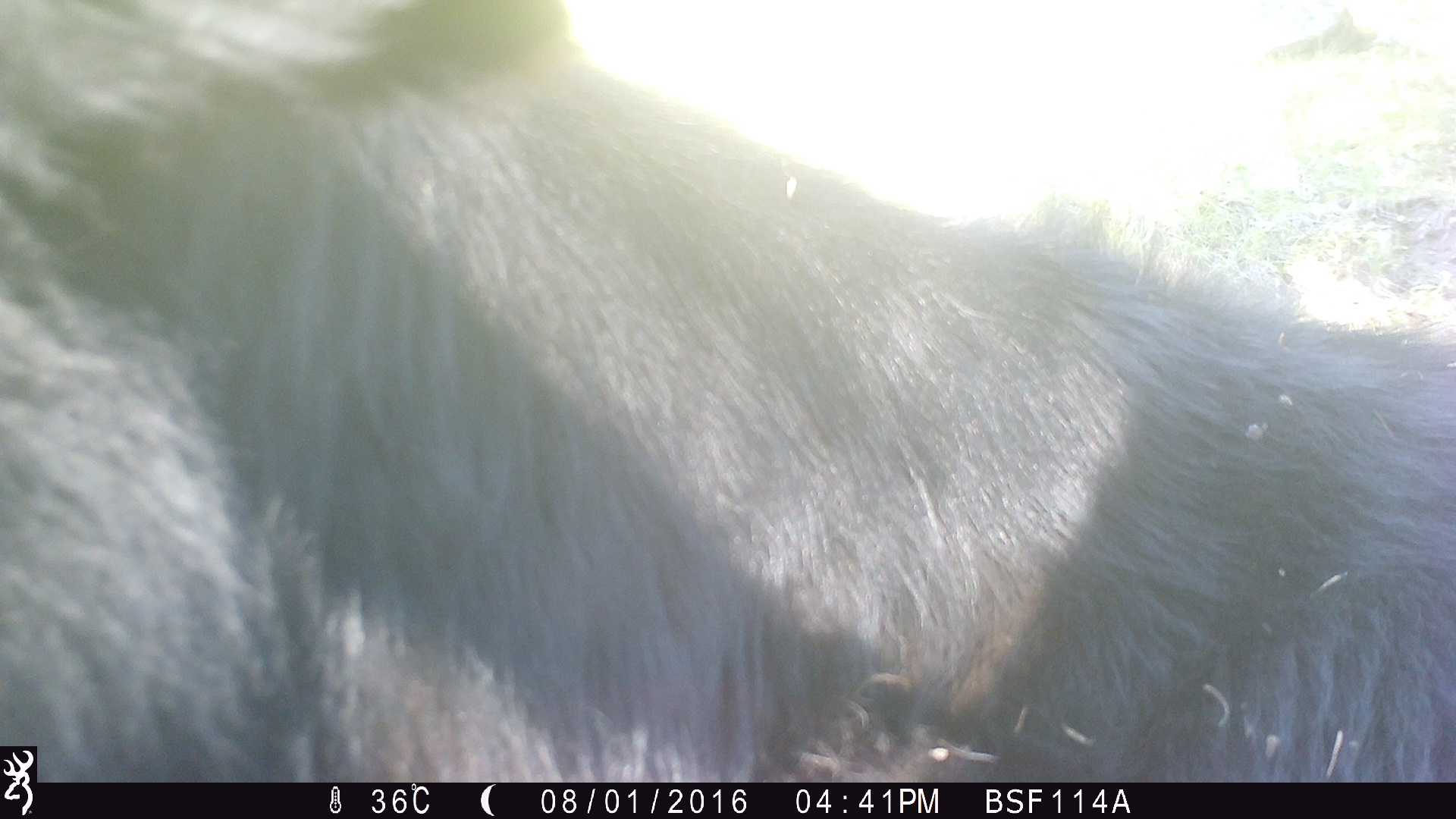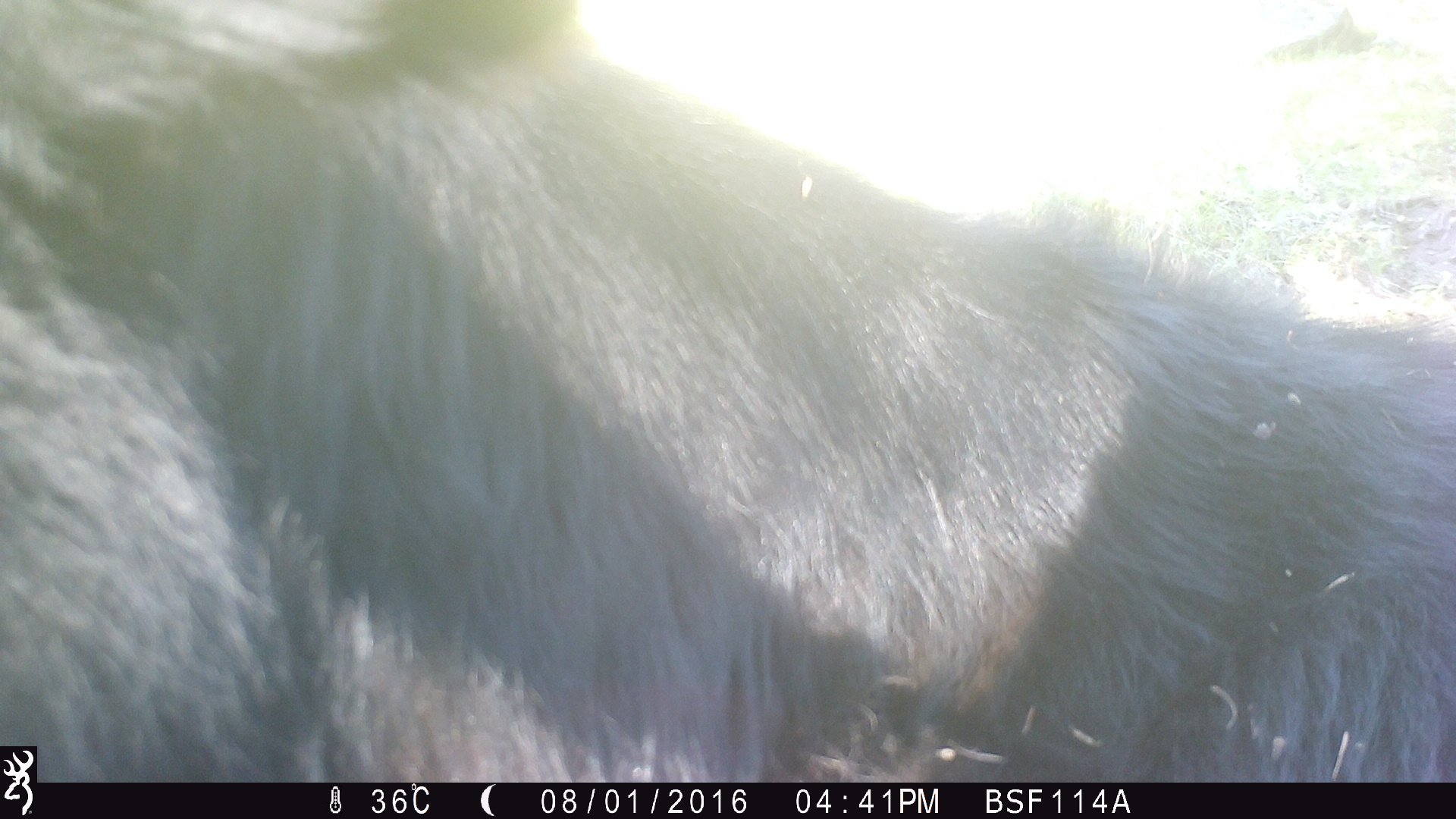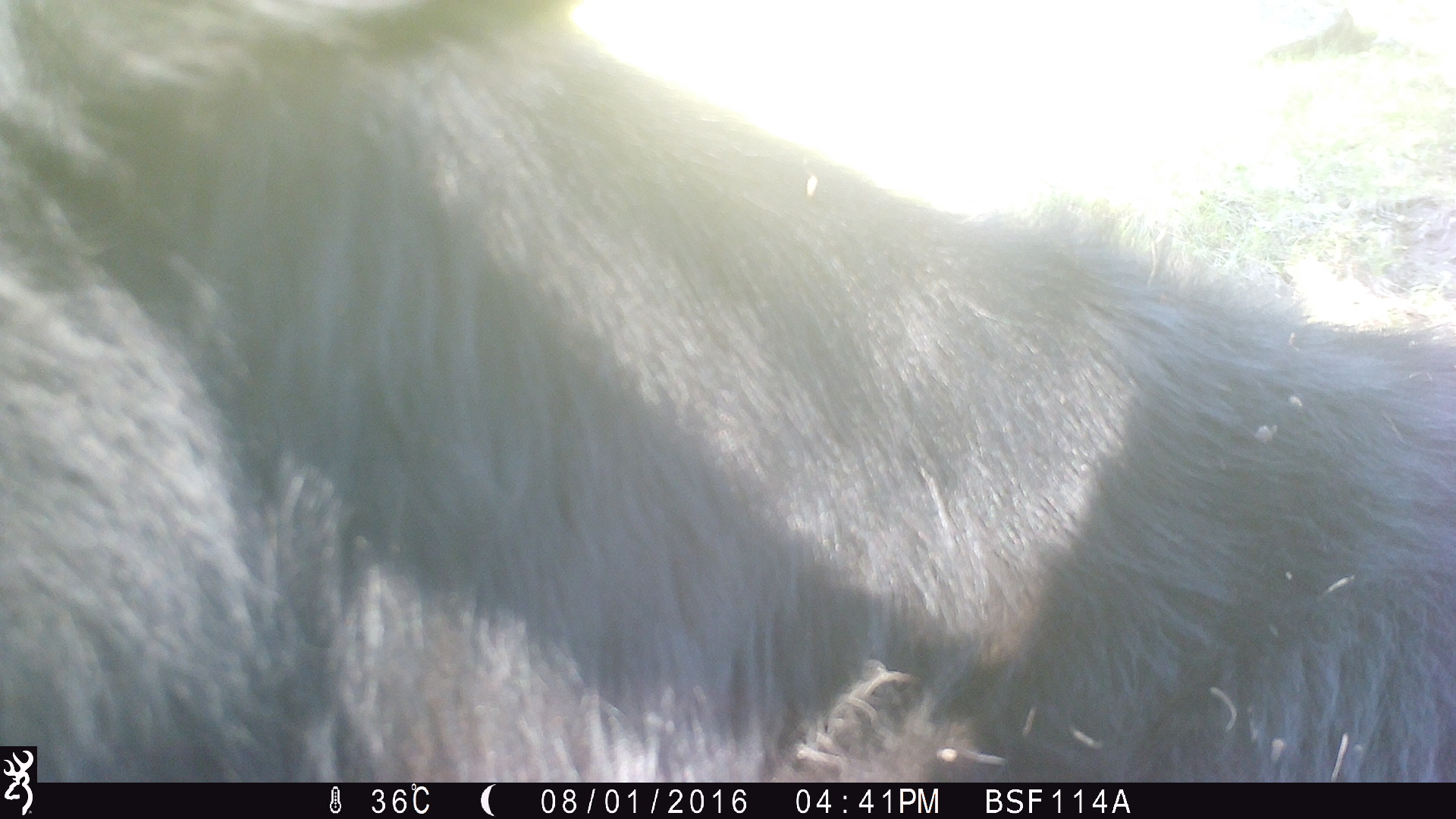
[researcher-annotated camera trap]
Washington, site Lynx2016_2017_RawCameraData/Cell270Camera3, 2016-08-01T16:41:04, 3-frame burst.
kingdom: Animalia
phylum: Chordata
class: Mammalia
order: Artiodactyla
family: Bovidae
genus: Bos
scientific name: Bos taurus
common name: domestic cattle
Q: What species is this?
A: Domestic cattle (Bos taurus).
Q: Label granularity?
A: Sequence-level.